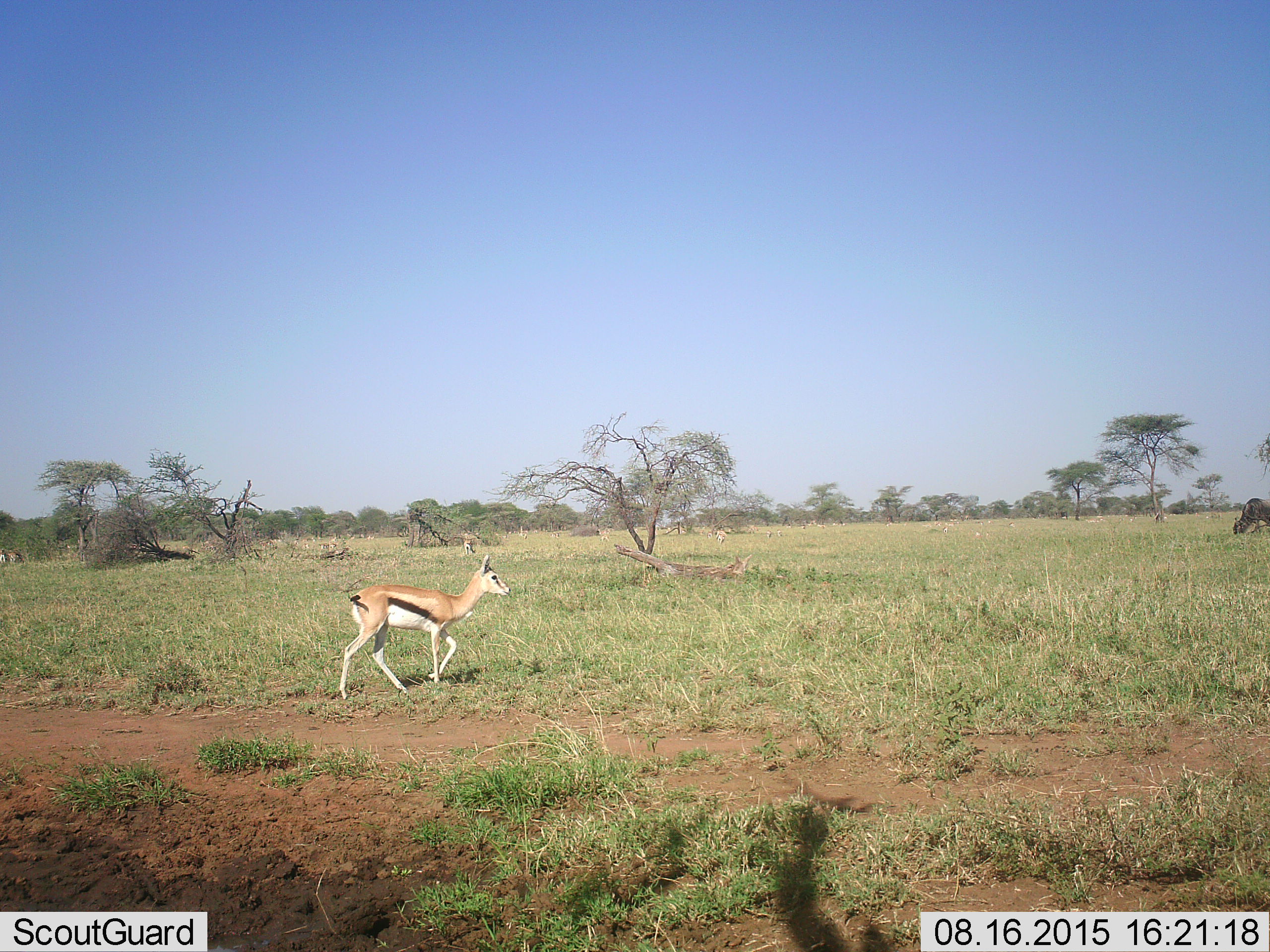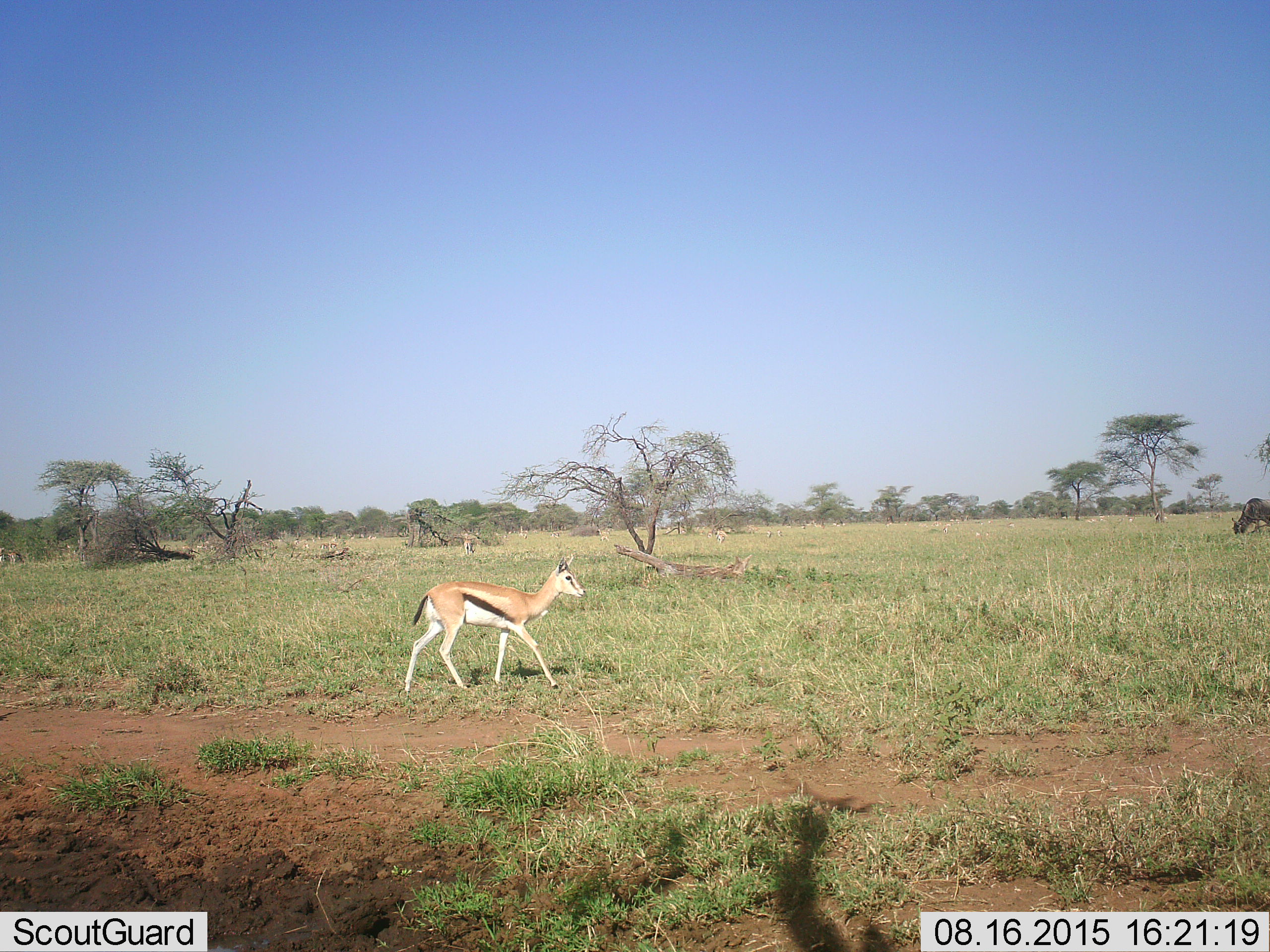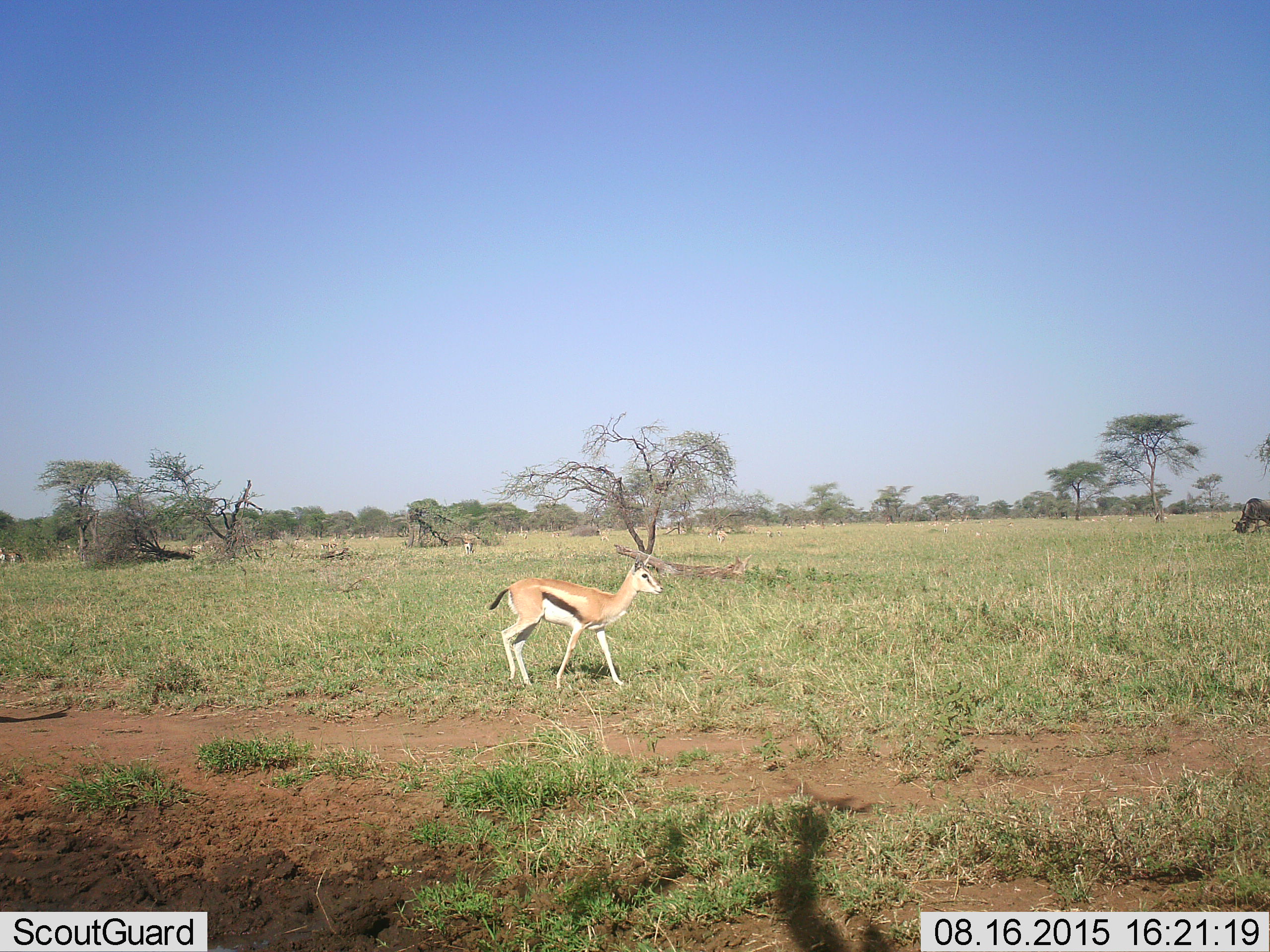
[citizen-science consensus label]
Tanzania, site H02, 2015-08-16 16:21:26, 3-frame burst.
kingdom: Animalia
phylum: Chordata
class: Mammalia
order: Artiodactyla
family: Bovidae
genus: Eudorcas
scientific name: Eudorcas thomsonii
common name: thomson's gazelle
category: gazellethomsons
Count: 11-50.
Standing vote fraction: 50%.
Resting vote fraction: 10%.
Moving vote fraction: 100%.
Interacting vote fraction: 10%.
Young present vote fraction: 10%.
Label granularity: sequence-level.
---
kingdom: Animalia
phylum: Chordata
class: Mammalia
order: Artiodactyla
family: Bovidae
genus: Connochaetes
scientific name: Connochaetes taurinus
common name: blue wildebeest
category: wildebeest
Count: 1.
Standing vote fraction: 33%.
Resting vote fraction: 0%.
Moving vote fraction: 0%.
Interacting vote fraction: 0%.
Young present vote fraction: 0%.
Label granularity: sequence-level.